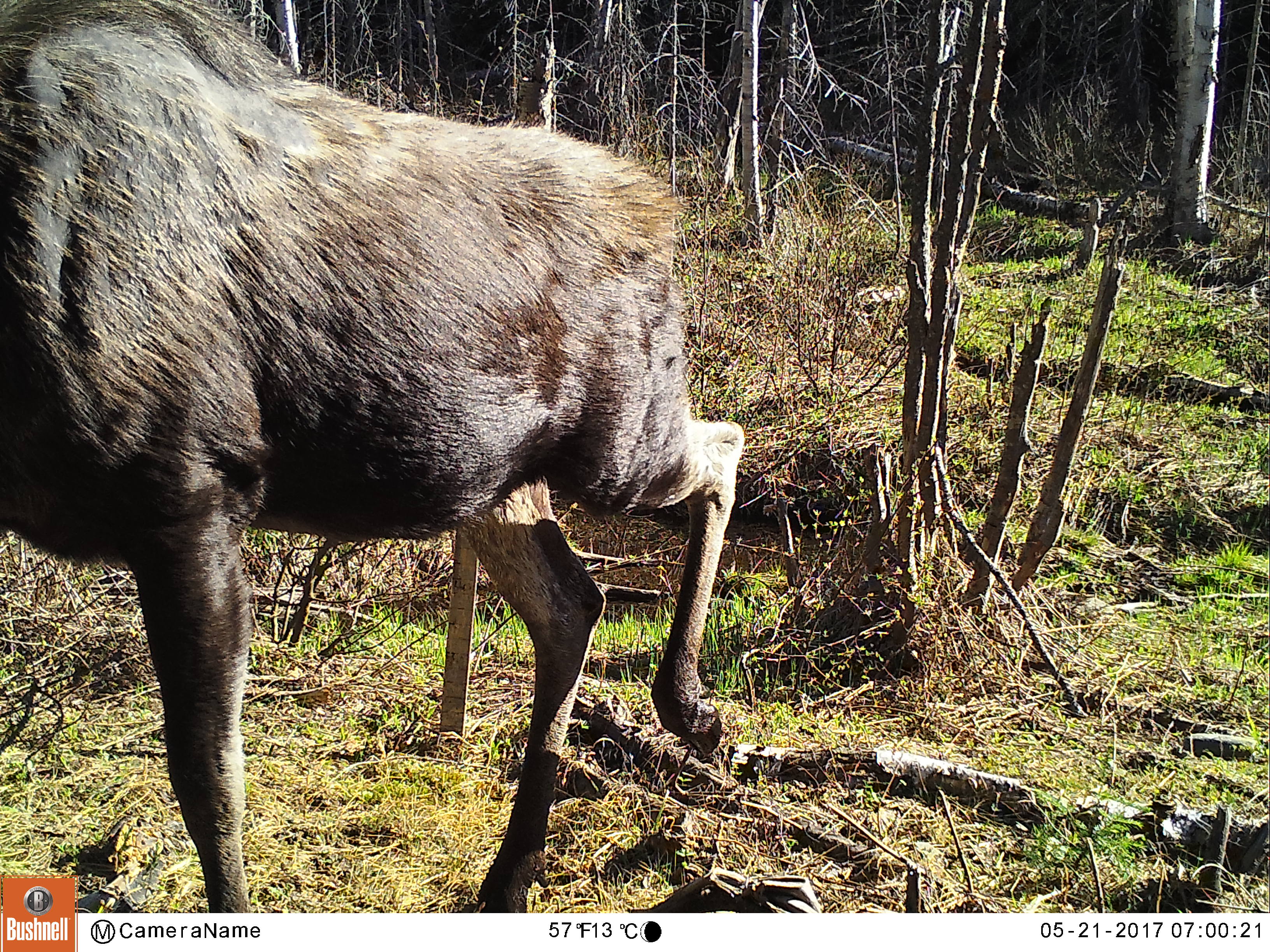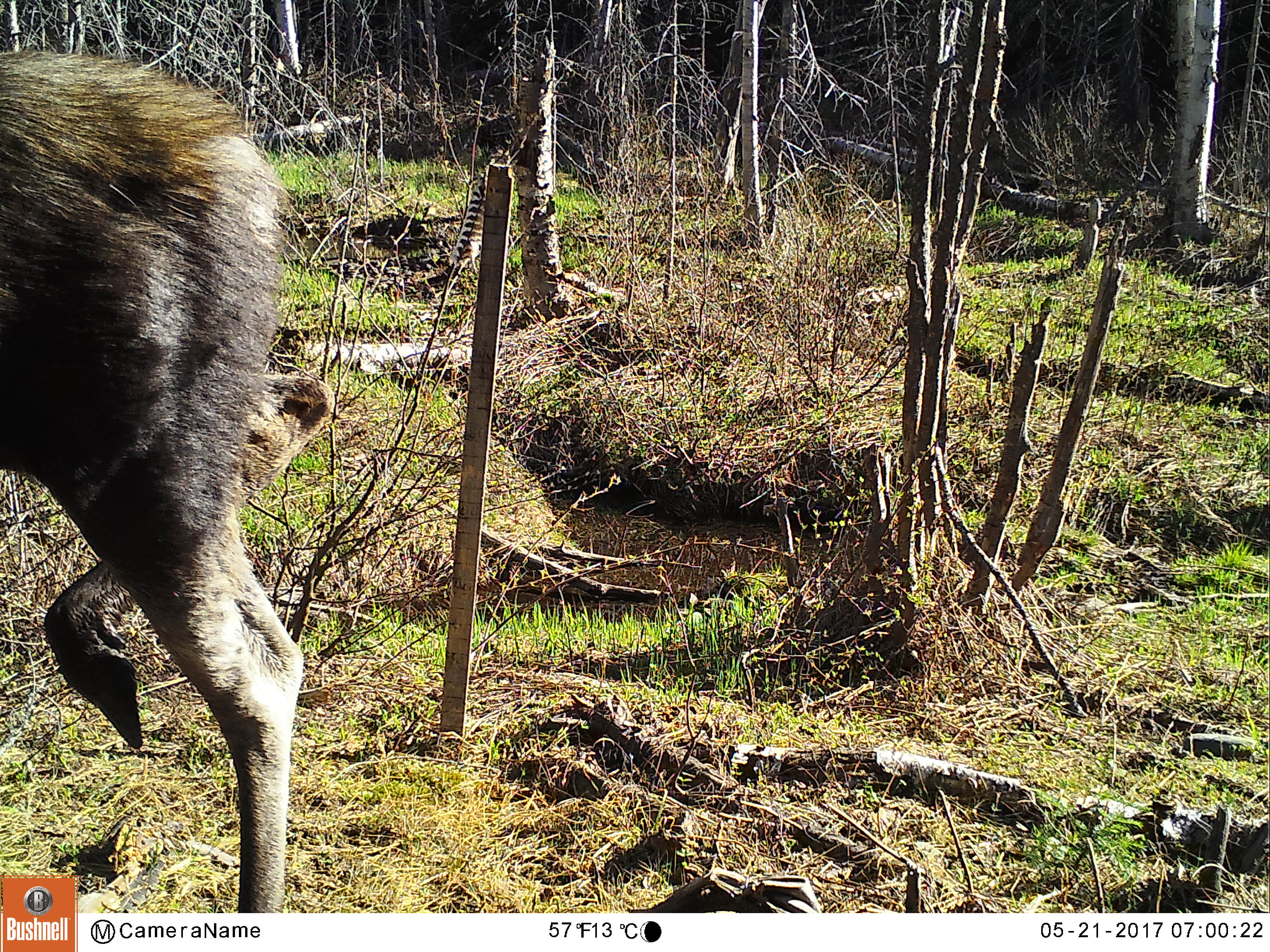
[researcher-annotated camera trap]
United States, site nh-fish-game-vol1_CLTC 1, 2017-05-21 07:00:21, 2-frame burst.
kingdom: Animalia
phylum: Chordata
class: Mammalia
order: Artiodactyla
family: Cervidae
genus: Alces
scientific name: Alces alces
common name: moose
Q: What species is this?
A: Moose (Alces alces).